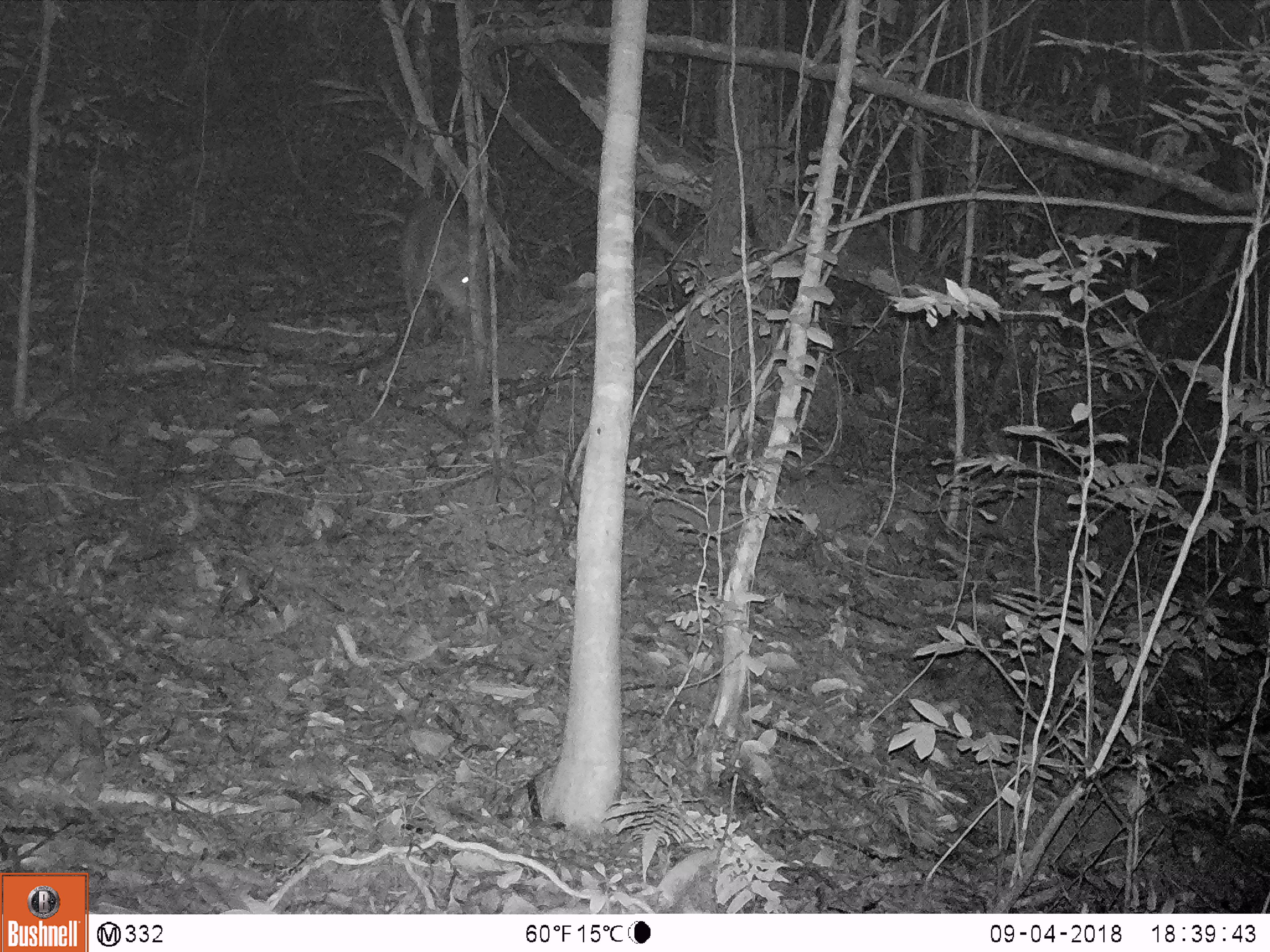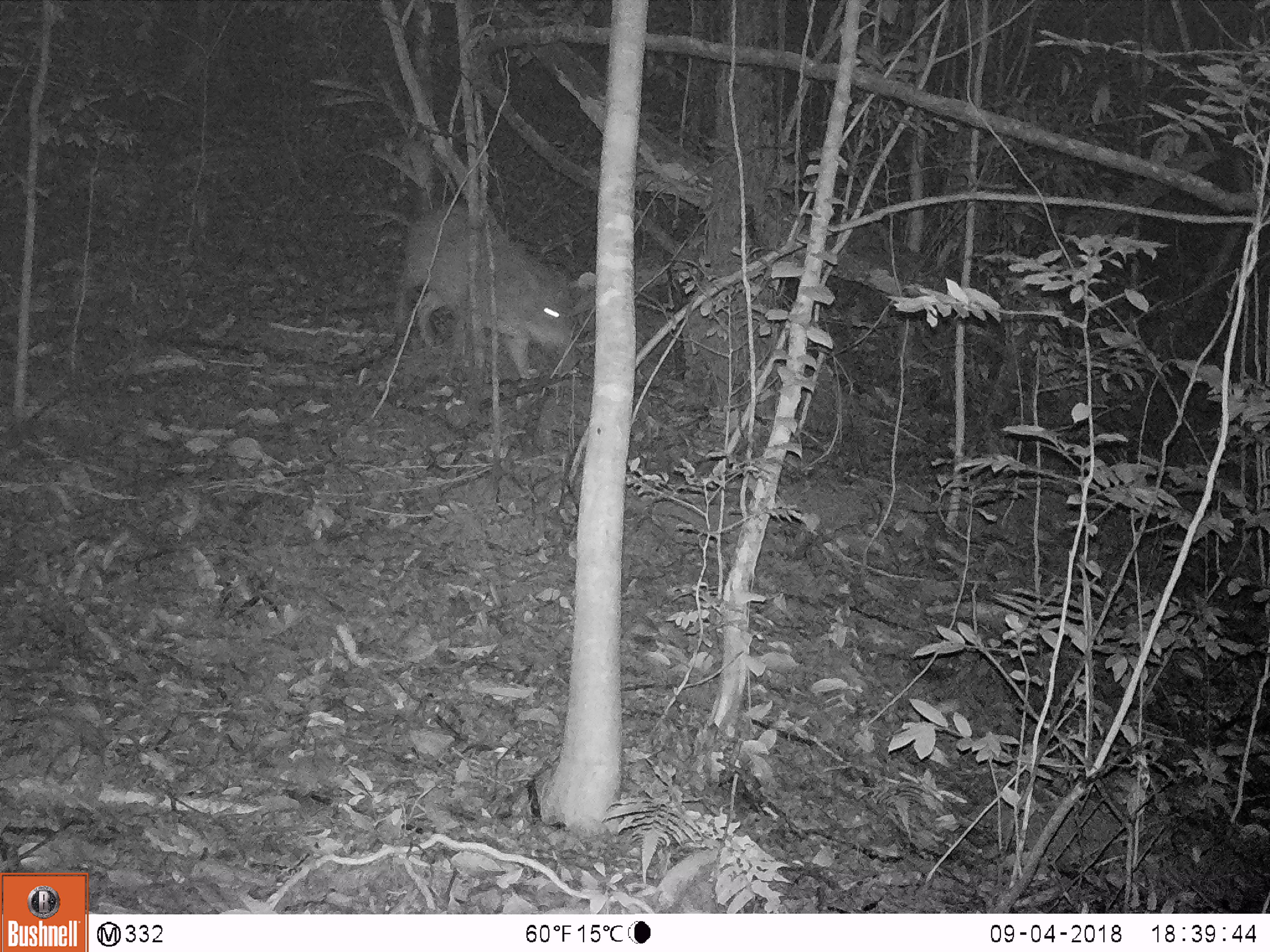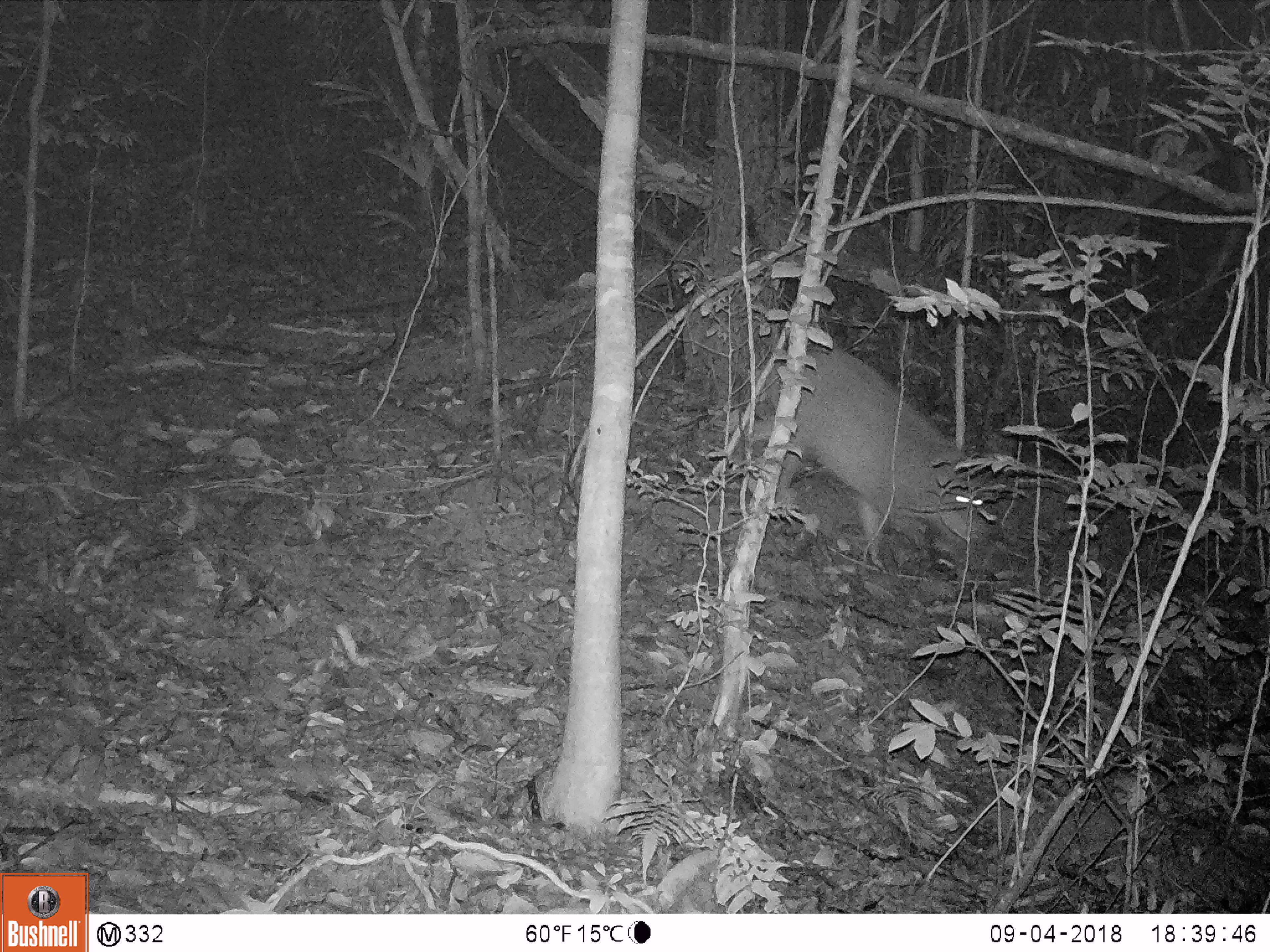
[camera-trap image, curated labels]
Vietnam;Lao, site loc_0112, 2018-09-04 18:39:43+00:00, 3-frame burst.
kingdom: Animalia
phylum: Chordata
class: Mammalia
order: Artiodactyla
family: Suidae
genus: Sus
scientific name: Sus scrofa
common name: eurasian wild pig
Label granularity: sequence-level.